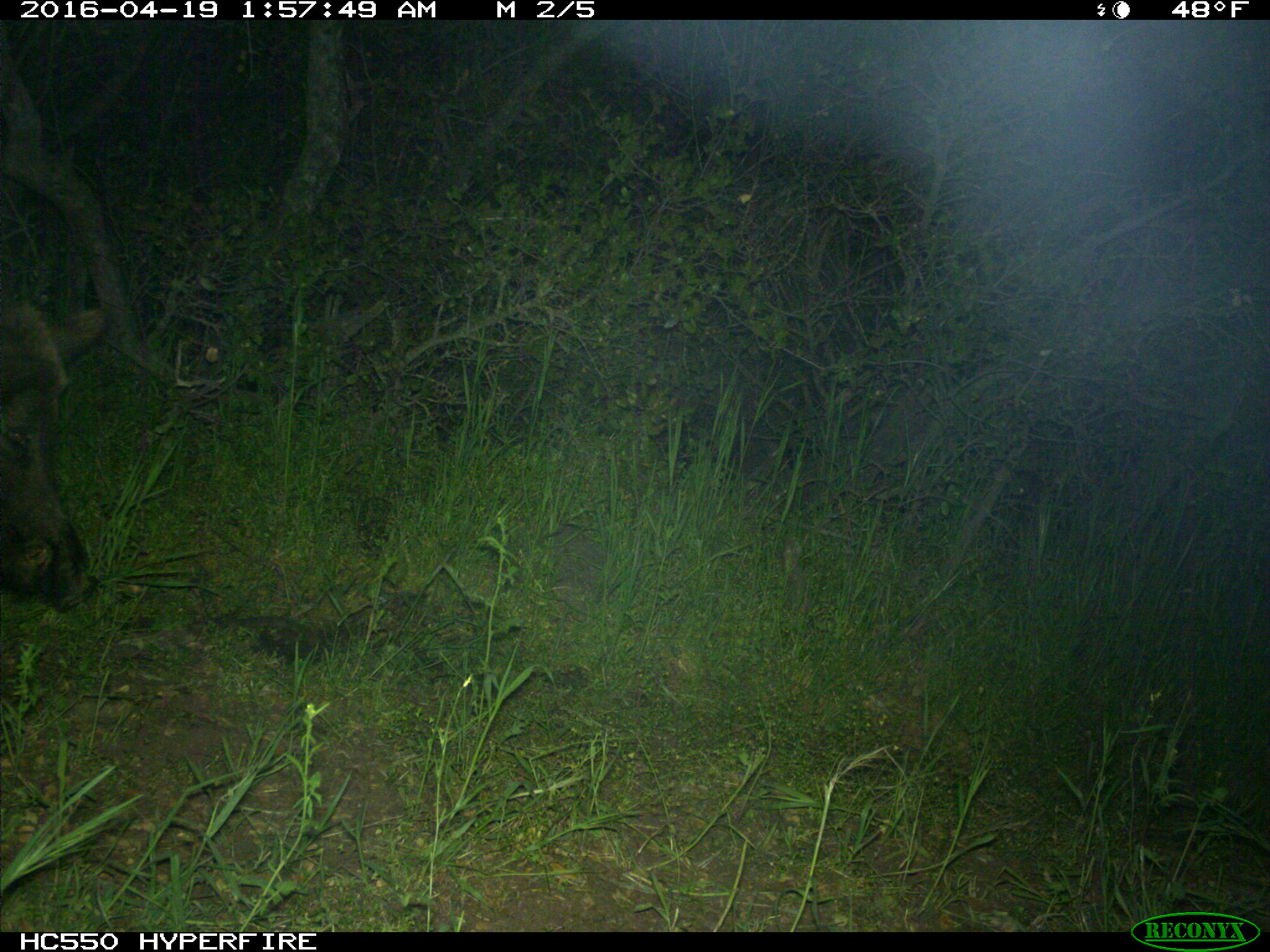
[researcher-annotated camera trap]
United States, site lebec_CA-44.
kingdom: Animalia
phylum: Chordata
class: Mammalia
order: Artiodactyla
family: Suidae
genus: Sus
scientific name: Sus scrofa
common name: wild boar